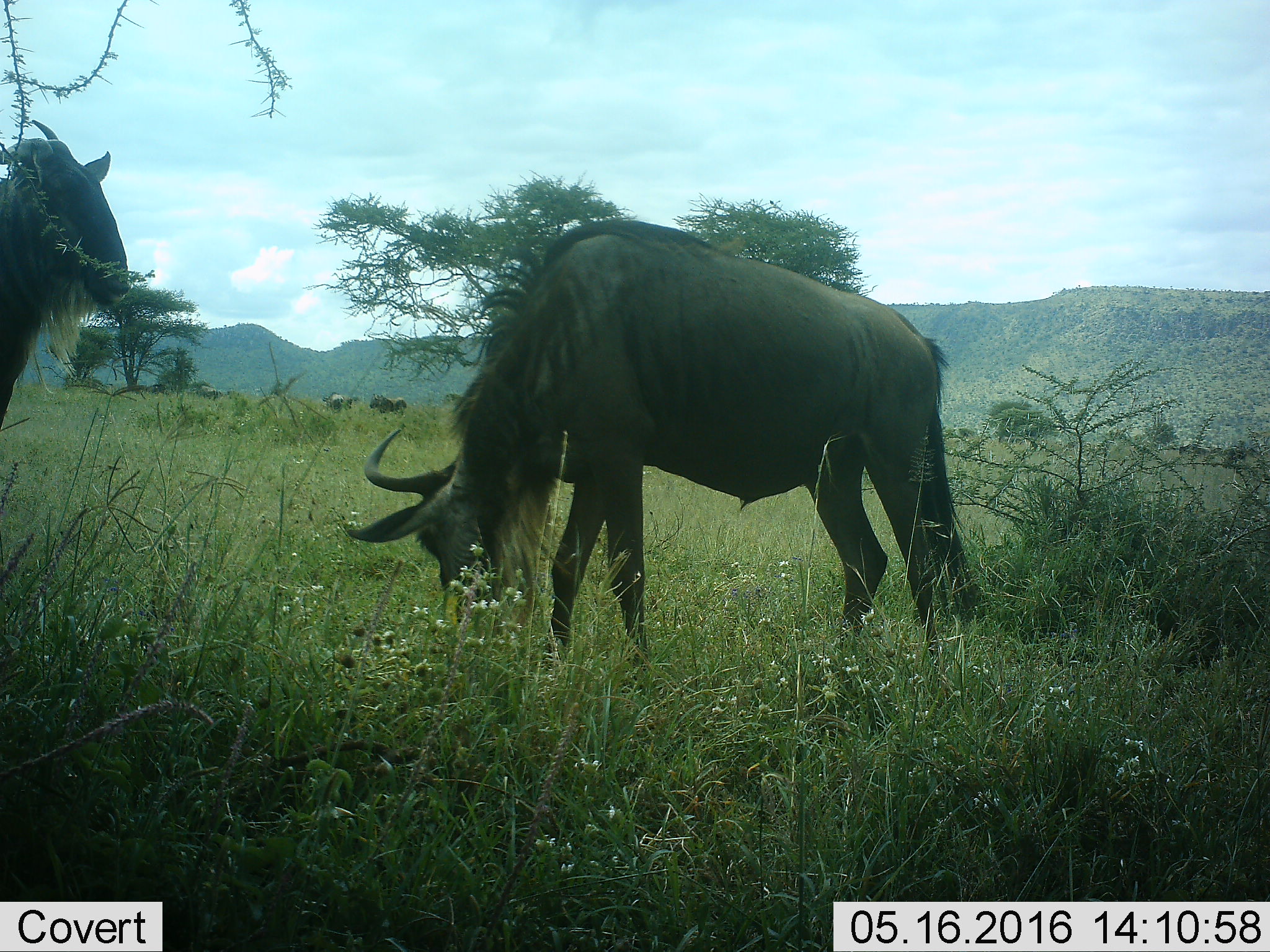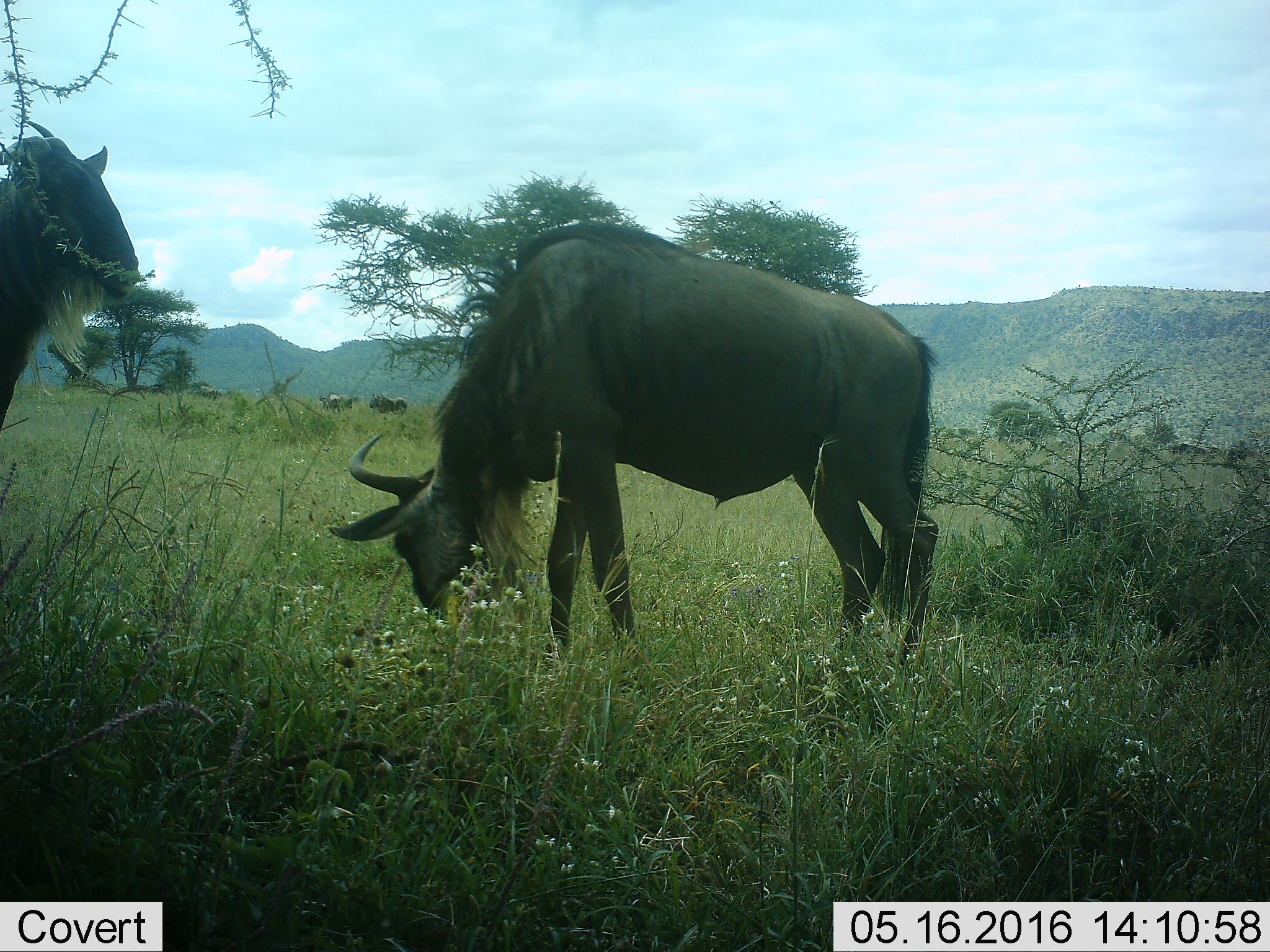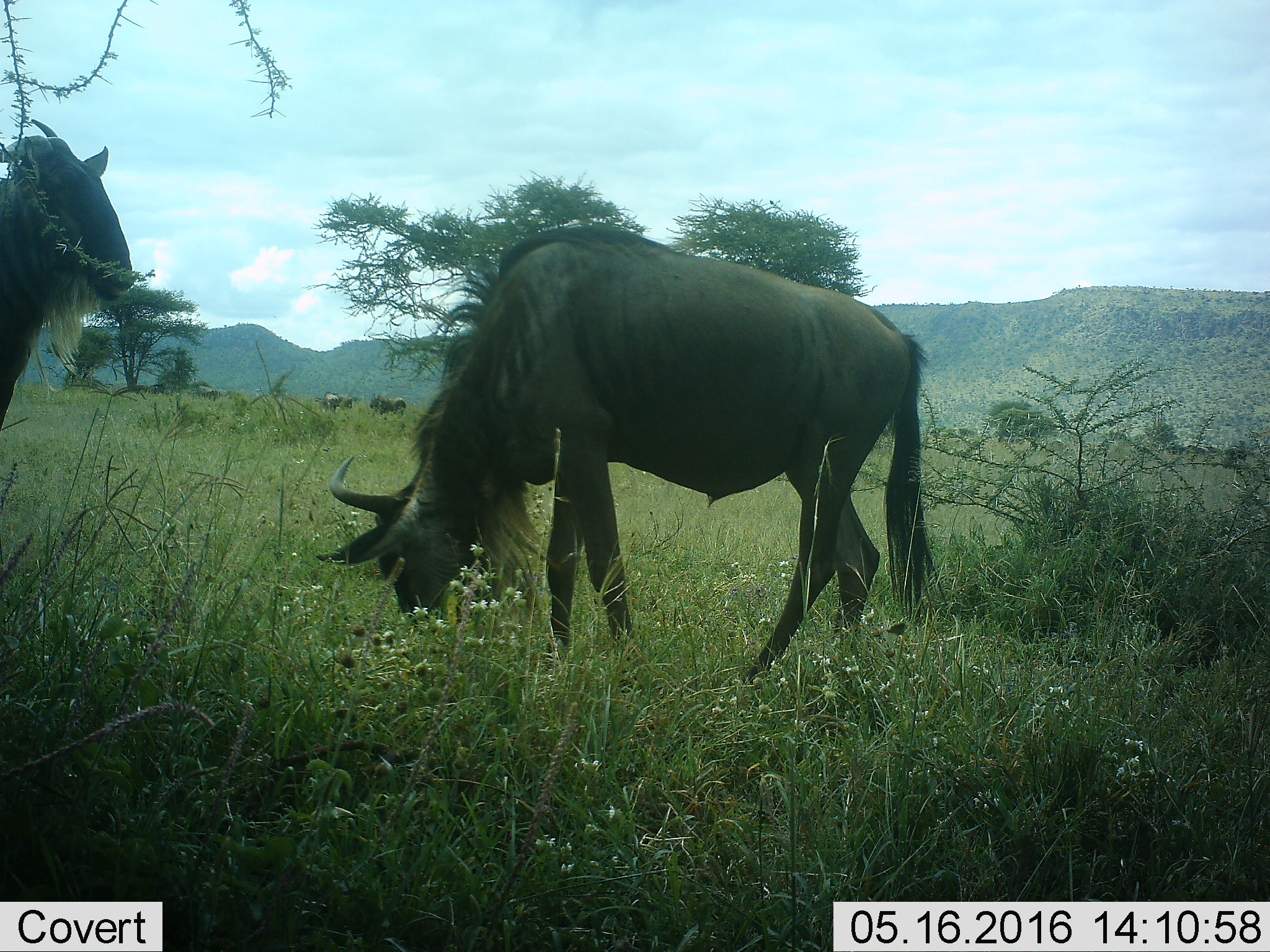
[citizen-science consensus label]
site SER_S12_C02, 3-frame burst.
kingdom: Animalia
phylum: Chordata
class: Mammalia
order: Artiodactyla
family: Bovidae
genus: Connochaetes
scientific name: Connochaetes taurinus taurinus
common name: blue wildebeest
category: wildebeestblue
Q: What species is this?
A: Wildebeestblue (blue wildebeest) (Connochaetes taurinus taurinus).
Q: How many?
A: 5.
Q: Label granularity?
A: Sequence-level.